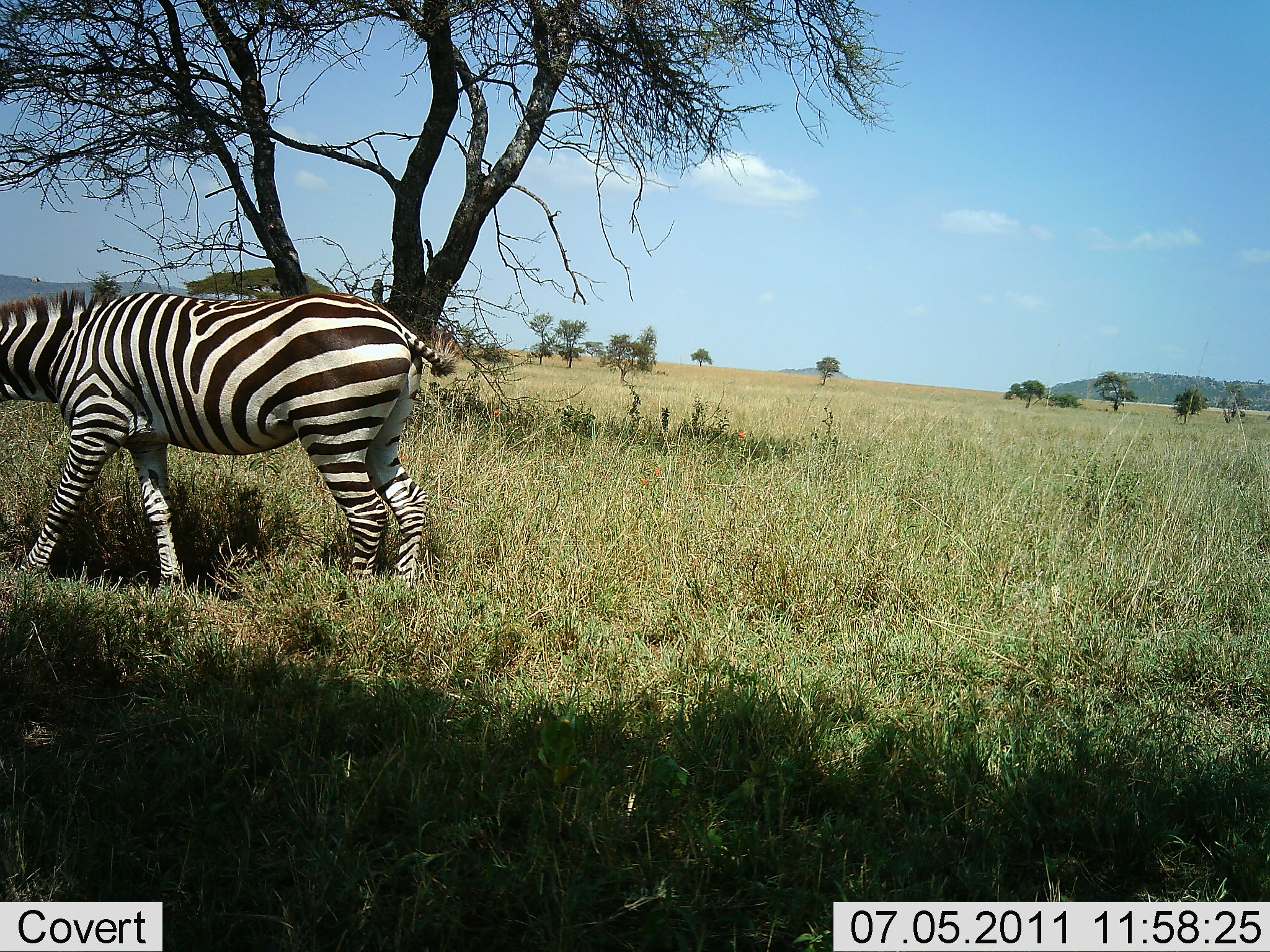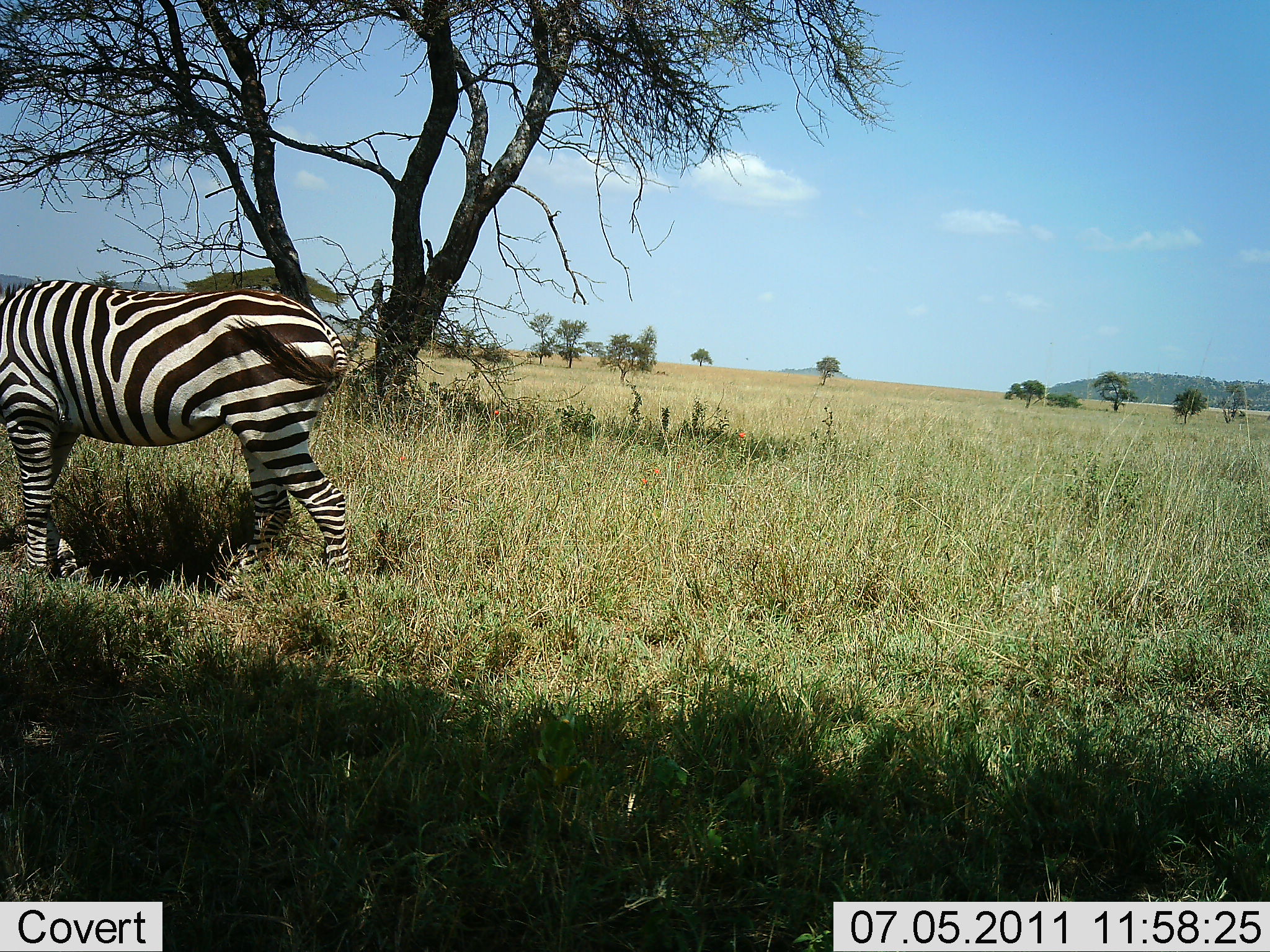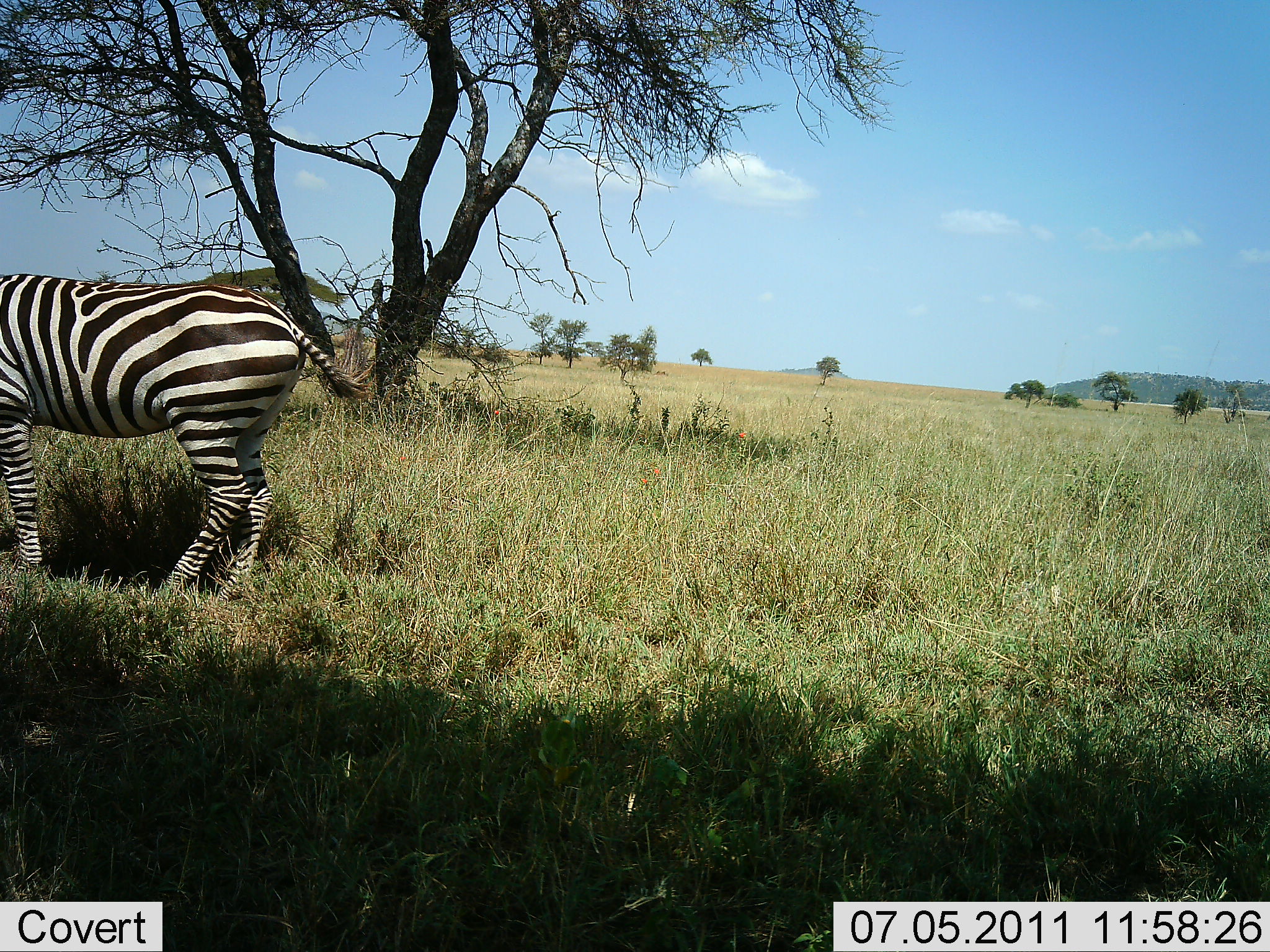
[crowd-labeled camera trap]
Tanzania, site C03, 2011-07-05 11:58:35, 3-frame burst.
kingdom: Animalia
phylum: Chordata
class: Mammalia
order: Perissodactyla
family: Equidae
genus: Equus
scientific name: Equus quagga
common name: plains zebra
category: zebra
Zebra (plains zebra) (Equus quagga), count 1. Behavior (volunteer vote fractions): standing 0%, resting 0%, moving 92%, interacting 0%. Young present (vote fraction): 0%. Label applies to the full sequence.